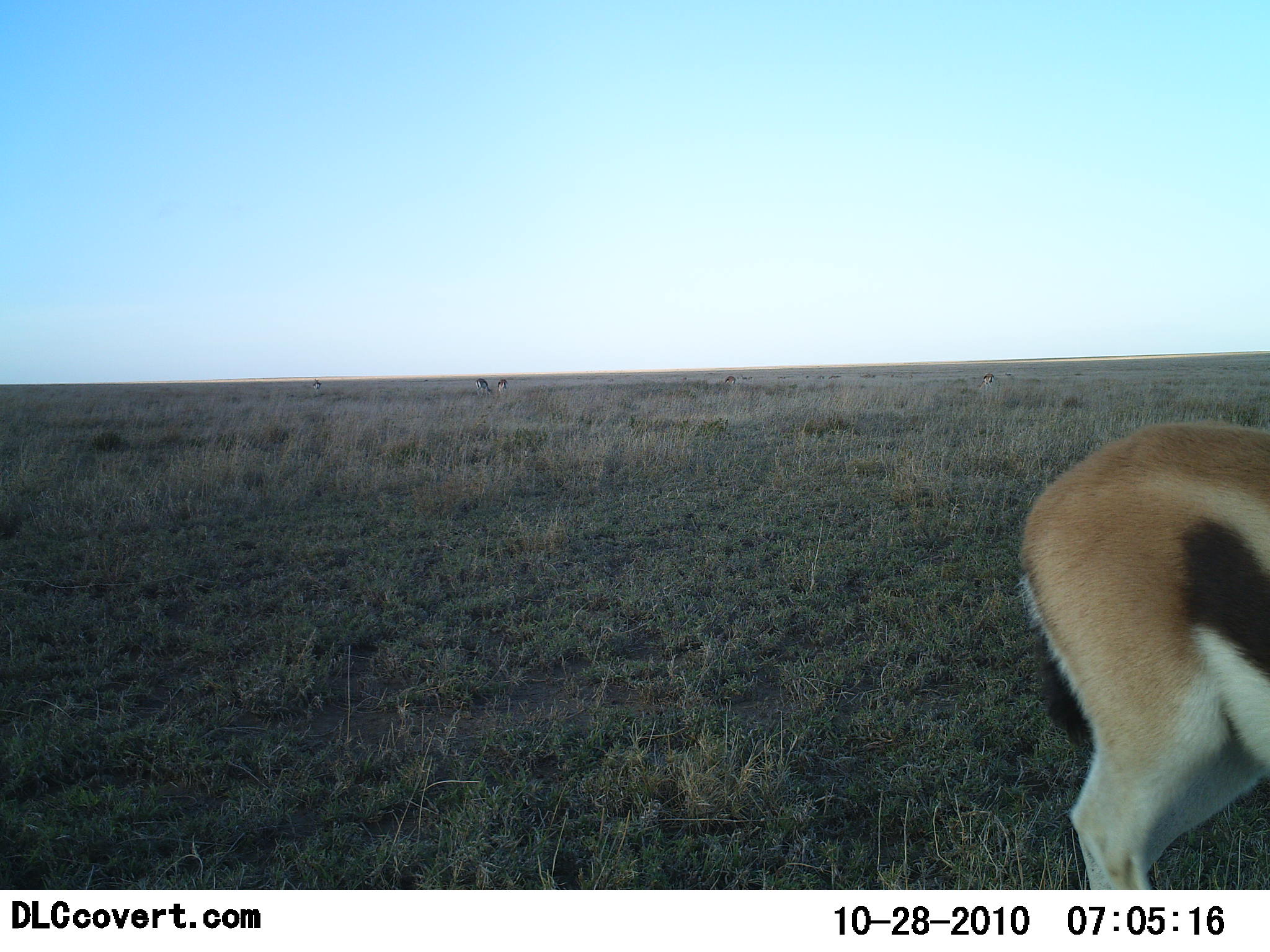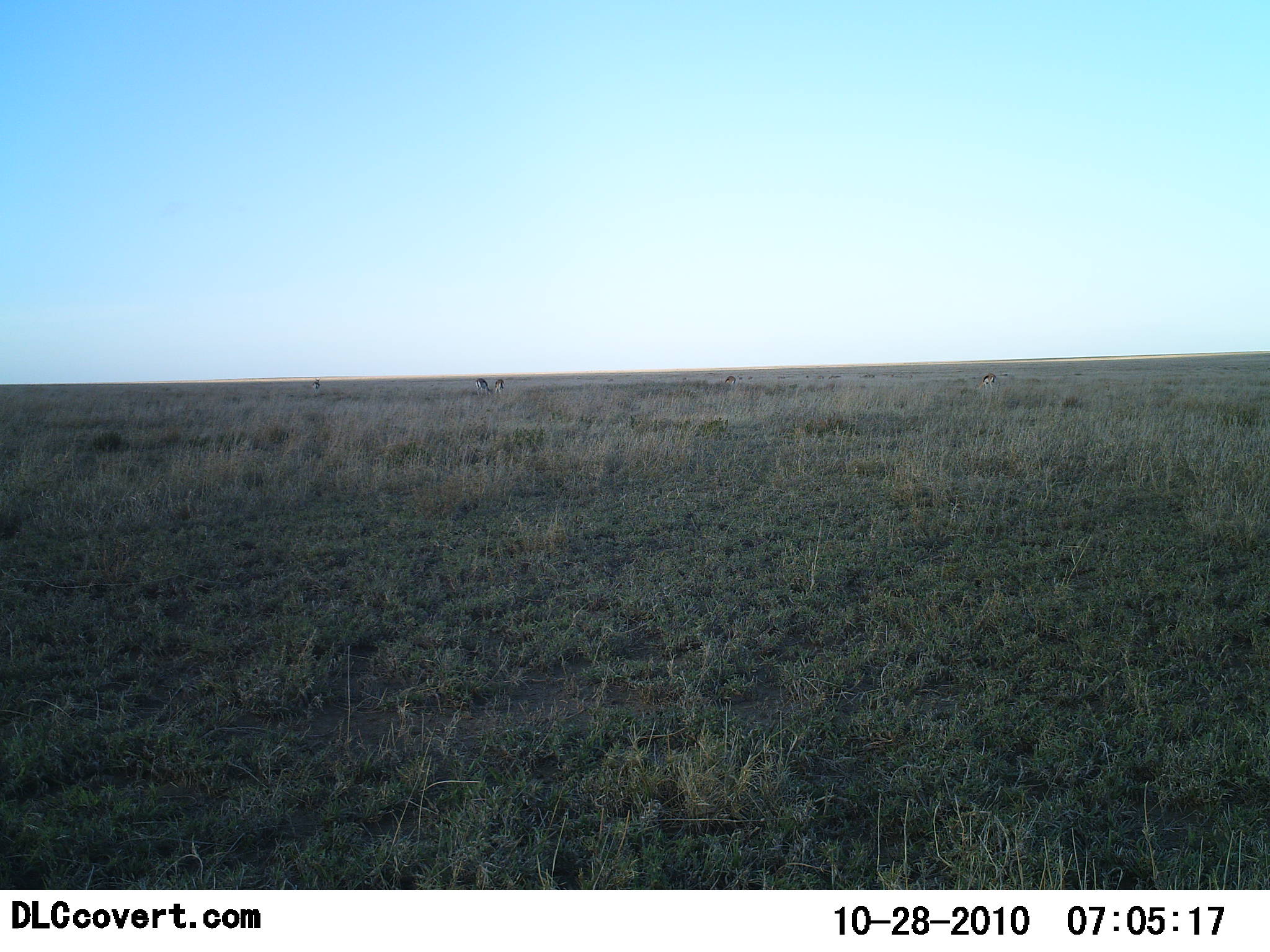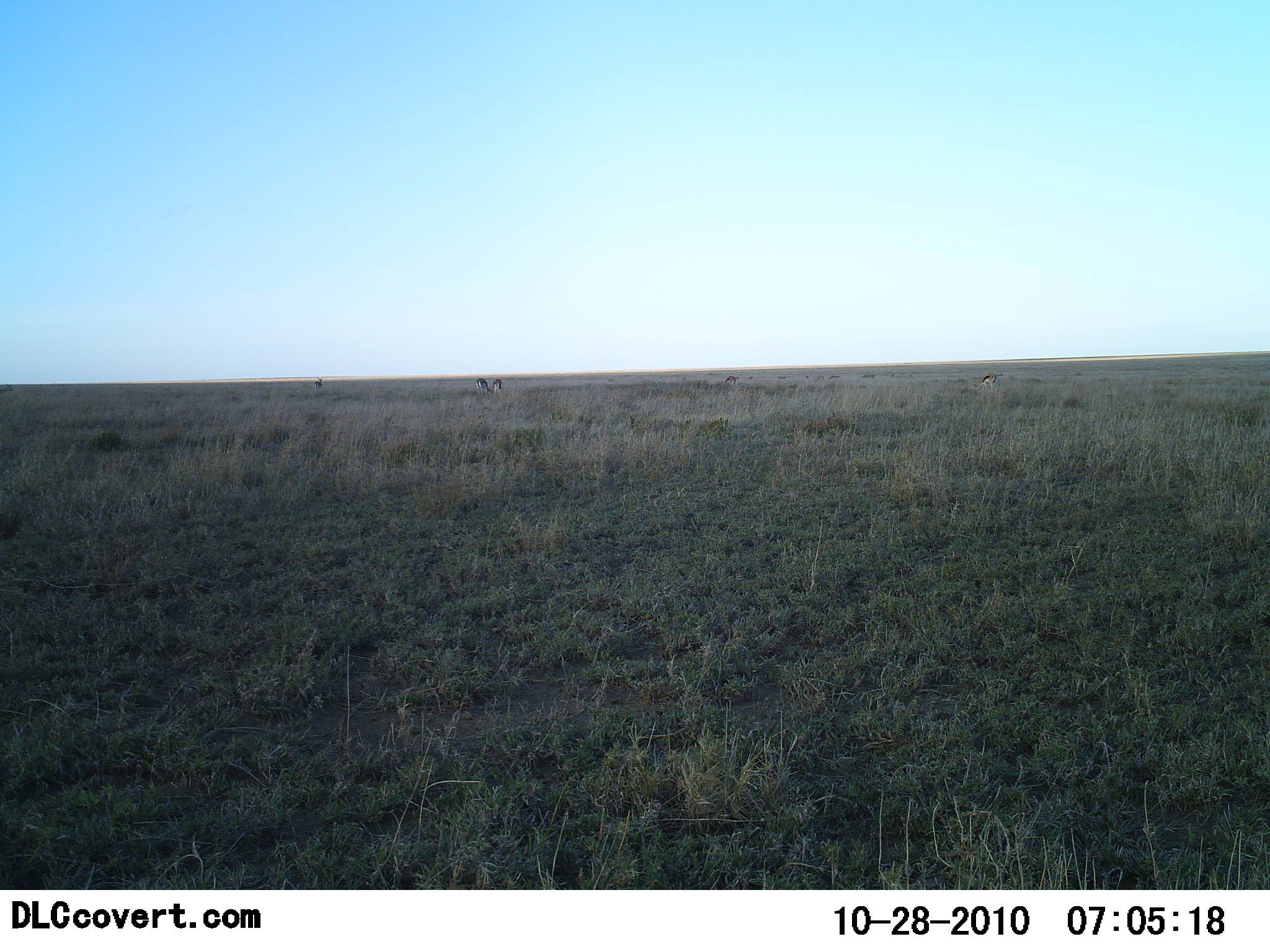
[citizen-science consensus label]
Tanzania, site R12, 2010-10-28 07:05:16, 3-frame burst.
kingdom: Animalia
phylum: Chordata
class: Mammalia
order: Artiodactyla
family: Bovidae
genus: Eudorcas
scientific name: Eudorcas thomsonii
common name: thomson's gazelle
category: gazellethomsons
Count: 1.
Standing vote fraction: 23%.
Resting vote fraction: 0%.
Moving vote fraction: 77%.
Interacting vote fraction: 0%.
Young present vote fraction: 0%.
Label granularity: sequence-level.